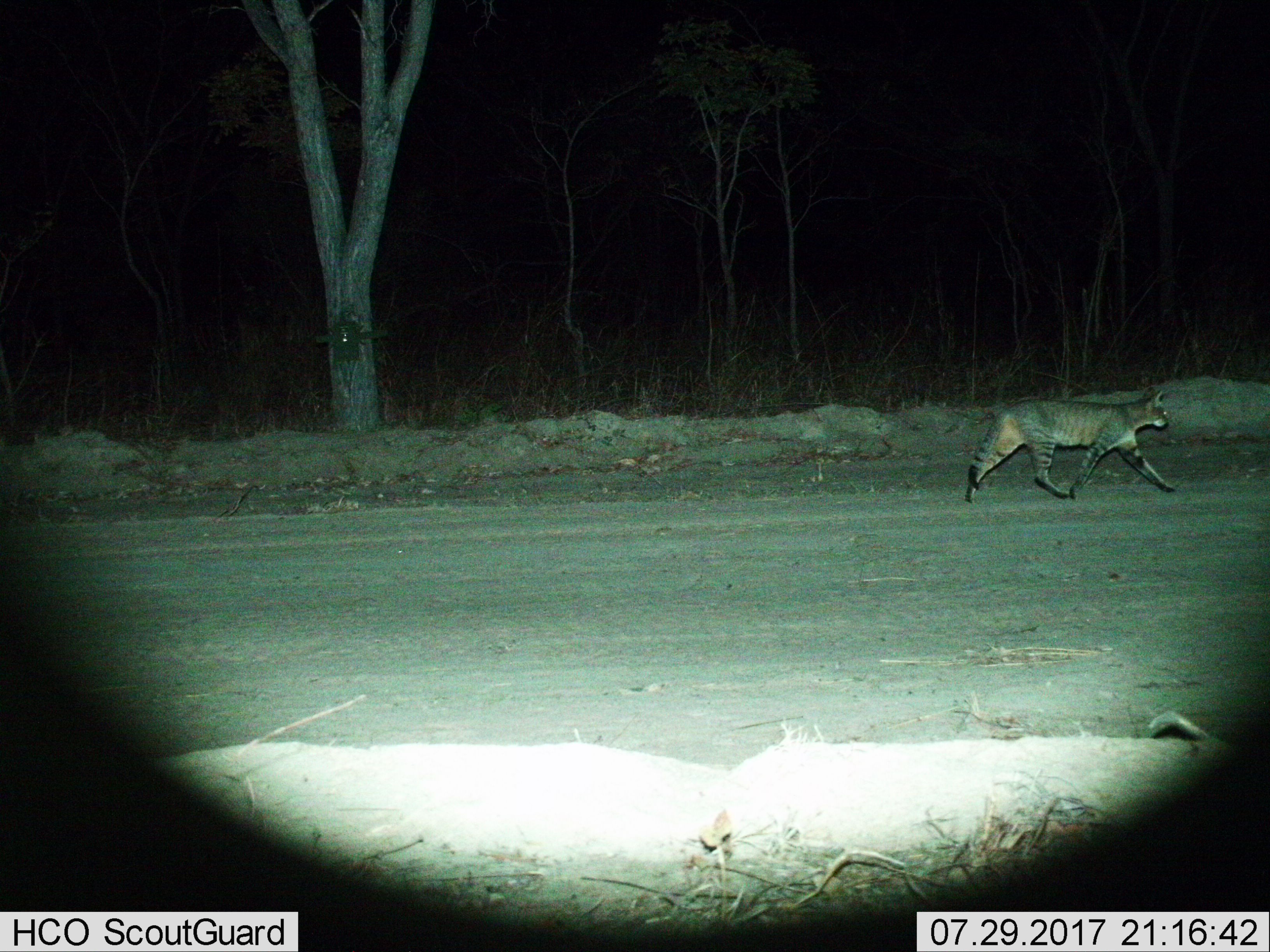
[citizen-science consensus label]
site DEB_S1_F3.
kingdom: Animalia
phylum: Chordata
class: Mammalia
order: Carnivora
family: Felidae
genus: Felis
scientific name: Felis lybica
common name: african wild cat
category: africanwildcat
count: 1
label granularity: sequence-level